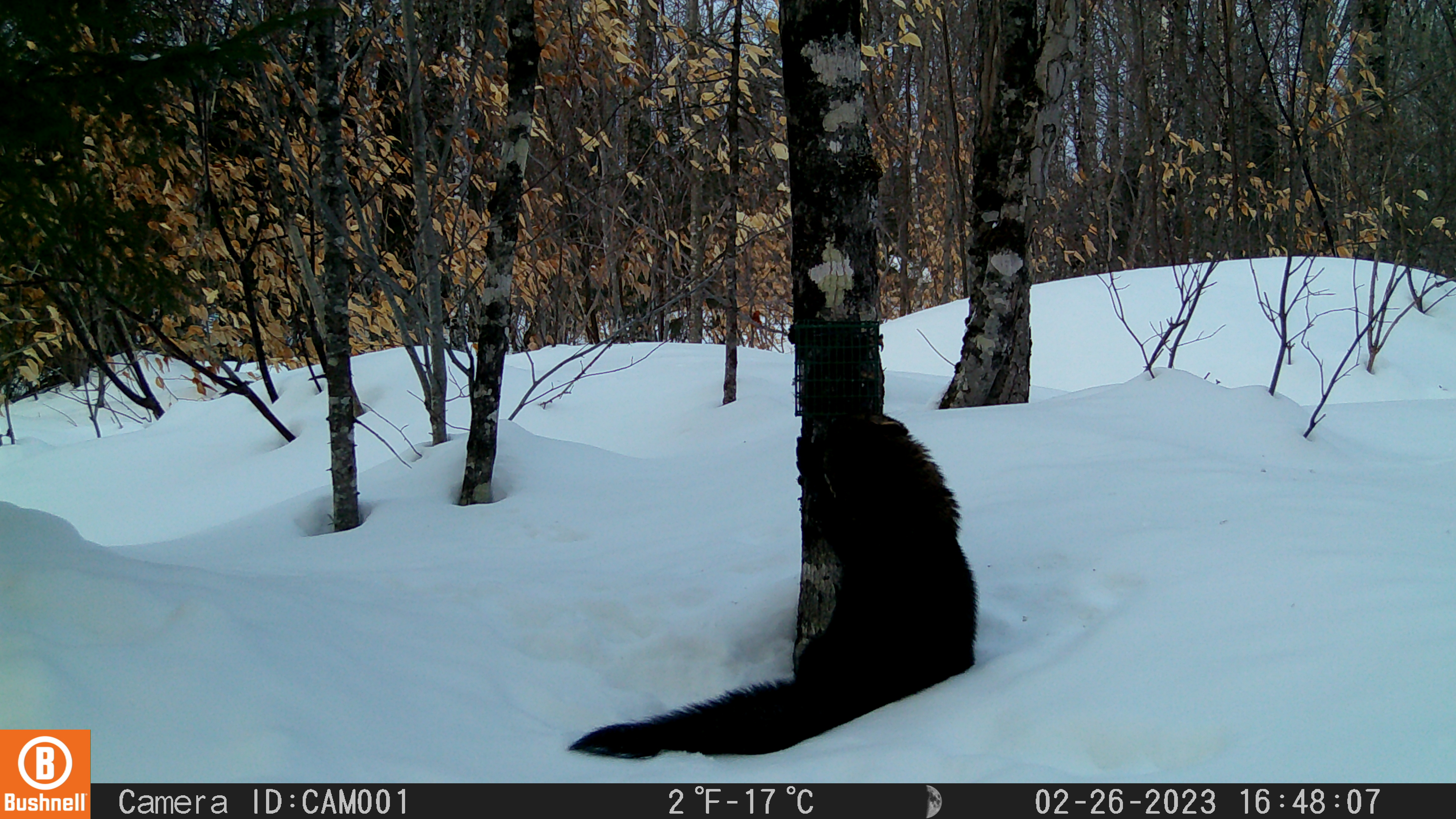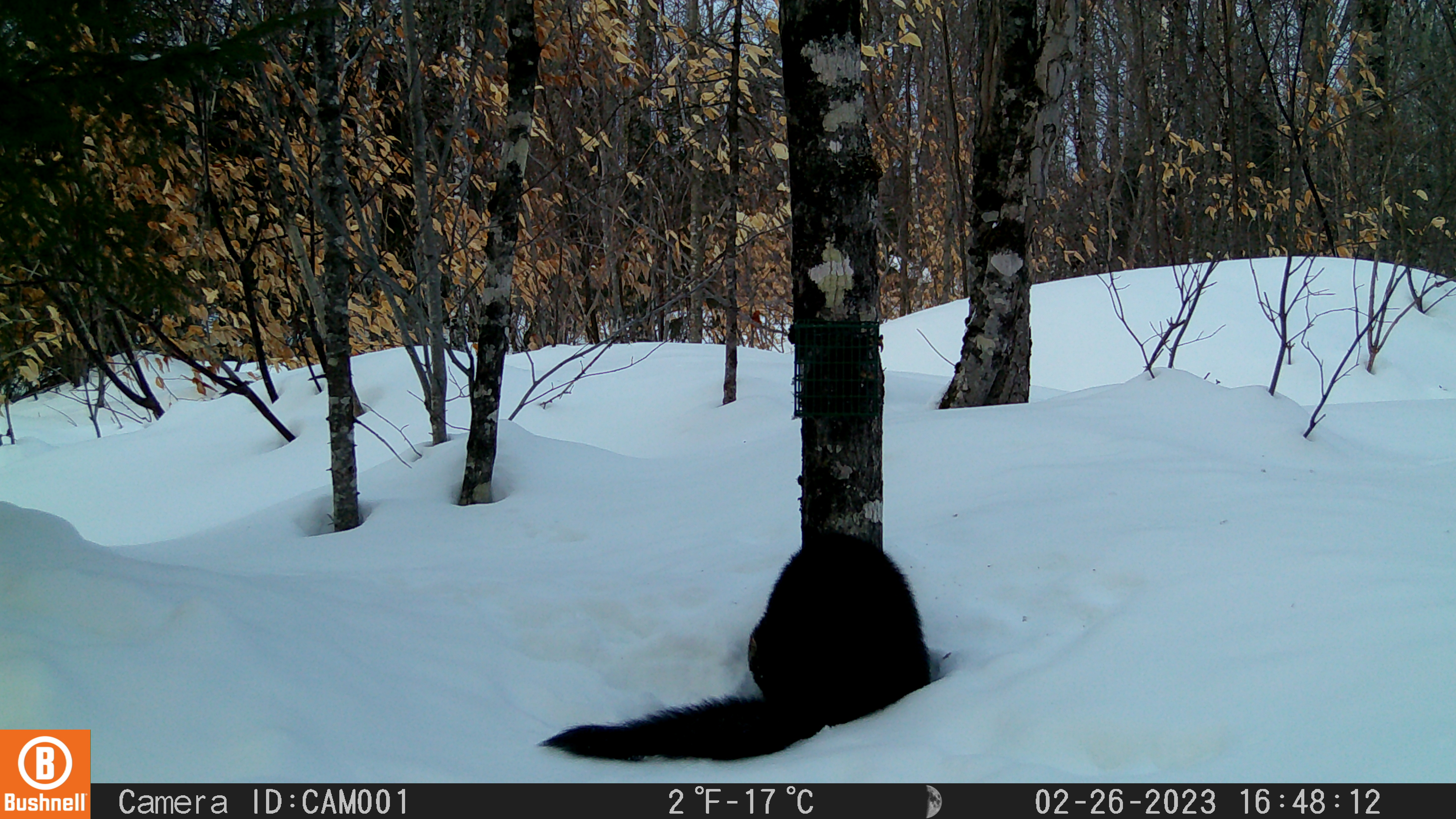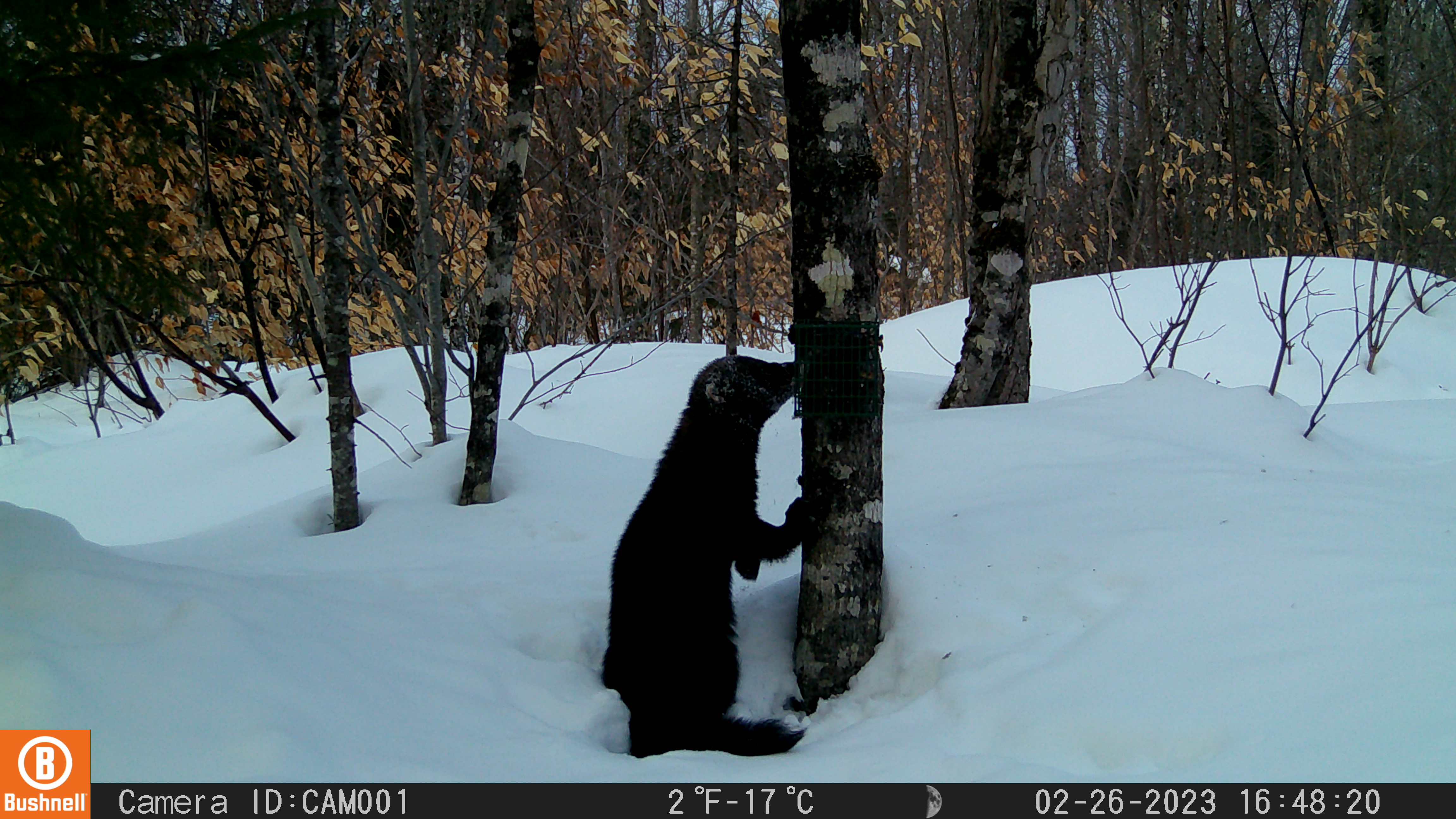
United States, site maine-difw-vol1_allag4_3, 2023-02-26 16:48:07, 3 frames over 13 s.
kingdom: Animalia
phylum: Chordata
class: Mammalia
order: Carnivora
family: Mustelidae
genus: Pekania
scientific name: Pekania pennanti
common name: fisher